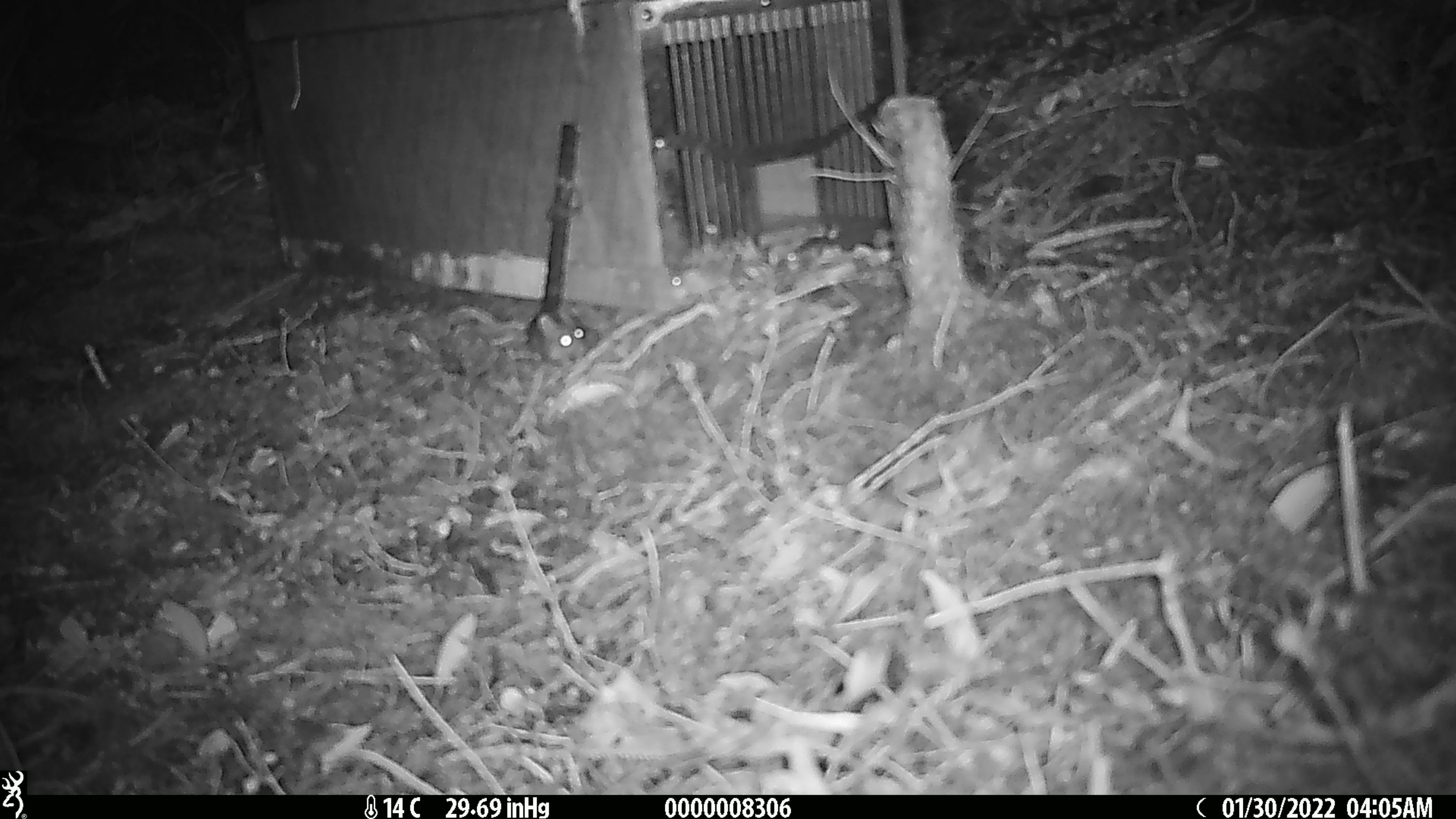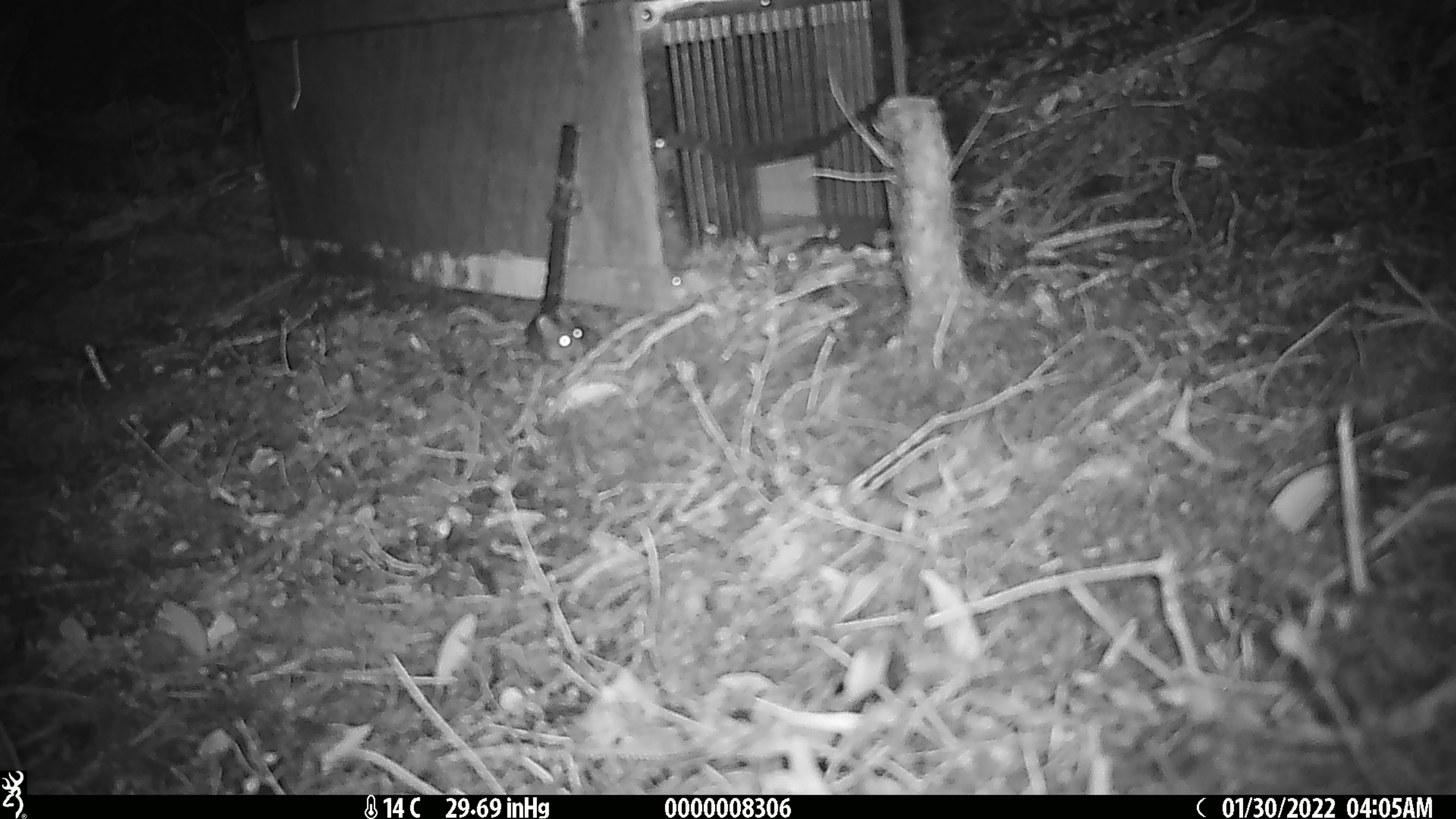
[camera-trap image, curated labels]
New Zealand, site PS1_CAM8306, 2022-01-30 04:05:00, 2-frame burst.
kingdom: Animalia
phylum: Chordata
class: Mammalia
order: Rodentia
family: Muridae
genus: Mus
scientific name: Mus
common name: mouse